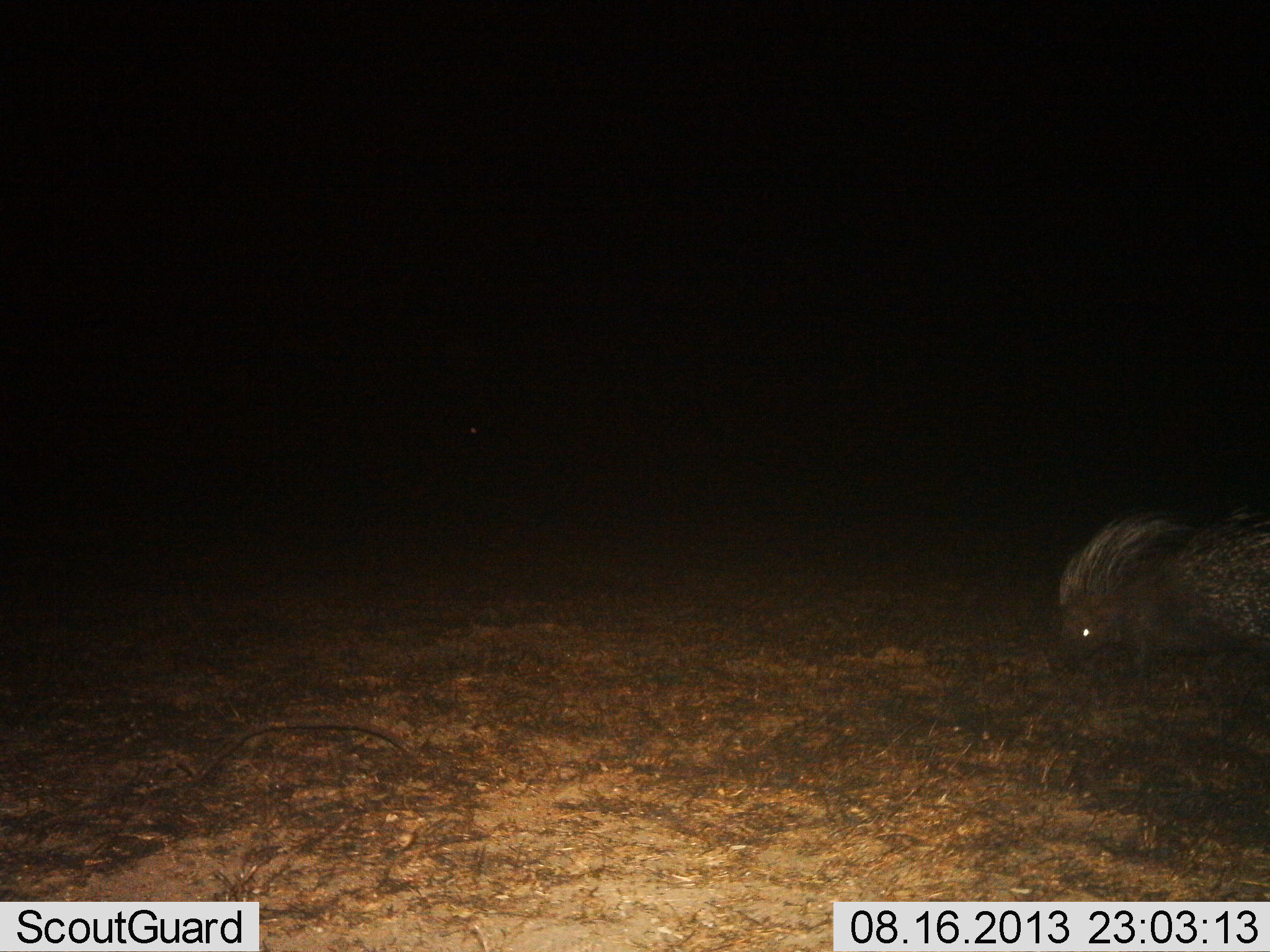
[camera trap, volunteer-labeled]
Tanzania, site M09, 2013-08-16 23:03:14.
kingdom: Animalia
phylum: Chordata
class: Mammalia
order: Rodentia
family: Hystricidae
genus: Hystrix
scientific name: Hystrix cristata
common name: crested porcupine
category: porcupine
Porcupine (crested porcupine) (Hystrix cristata), count 1. Behavior (volunteer vote fractions): standing 35%, resting 0%, moving 65%, interacting 0%. Young present (vote fraction): 0%. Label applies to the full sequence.